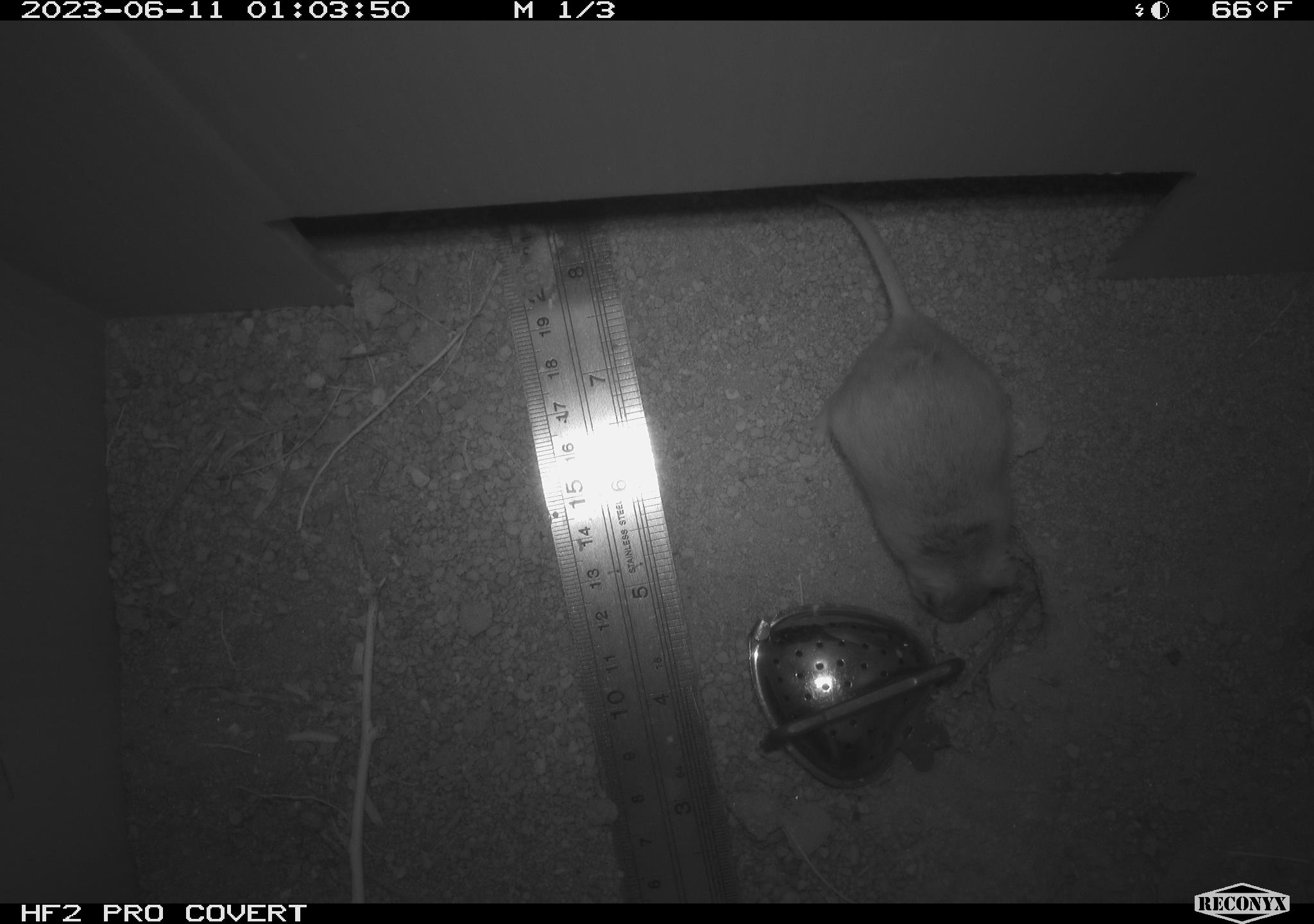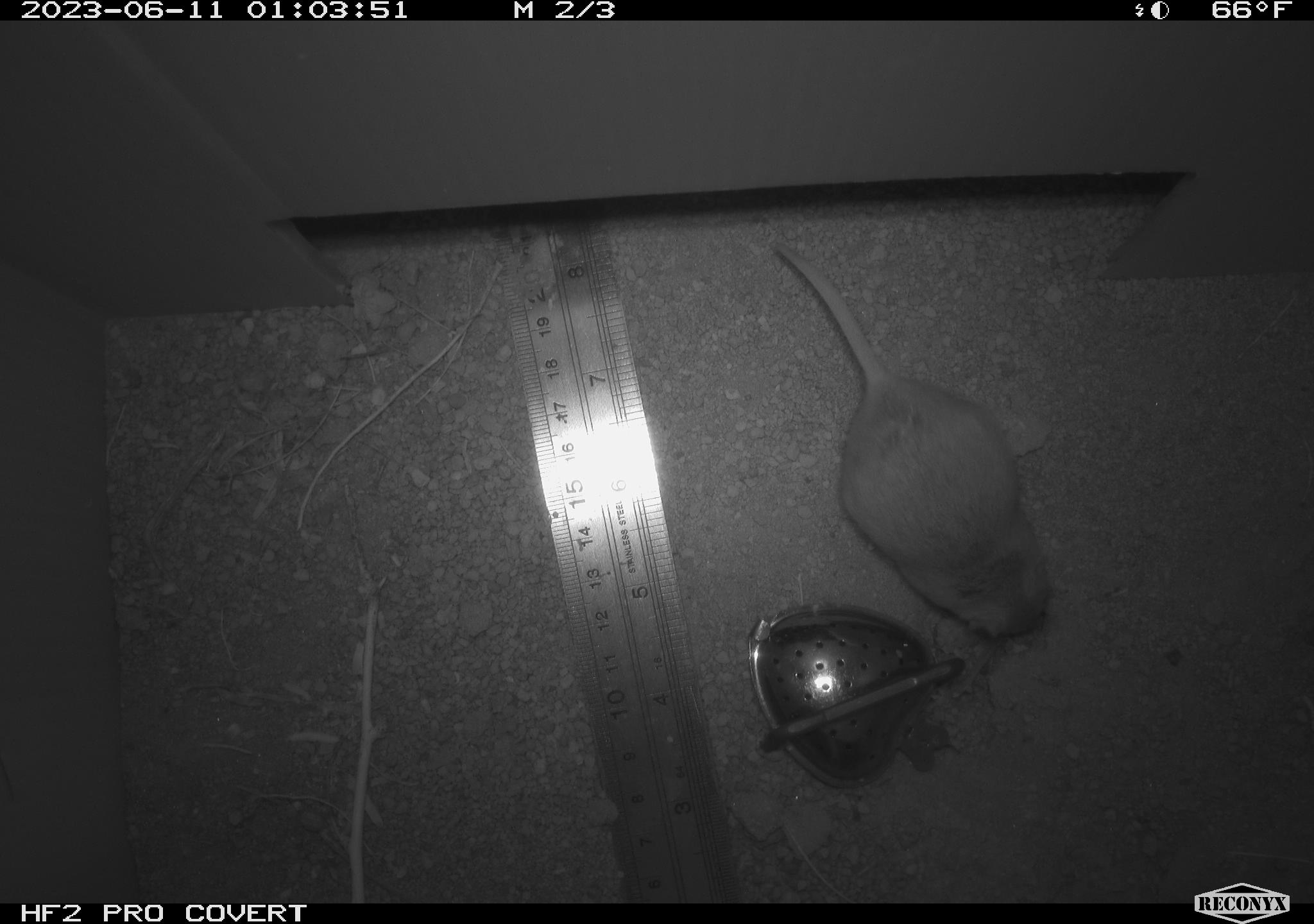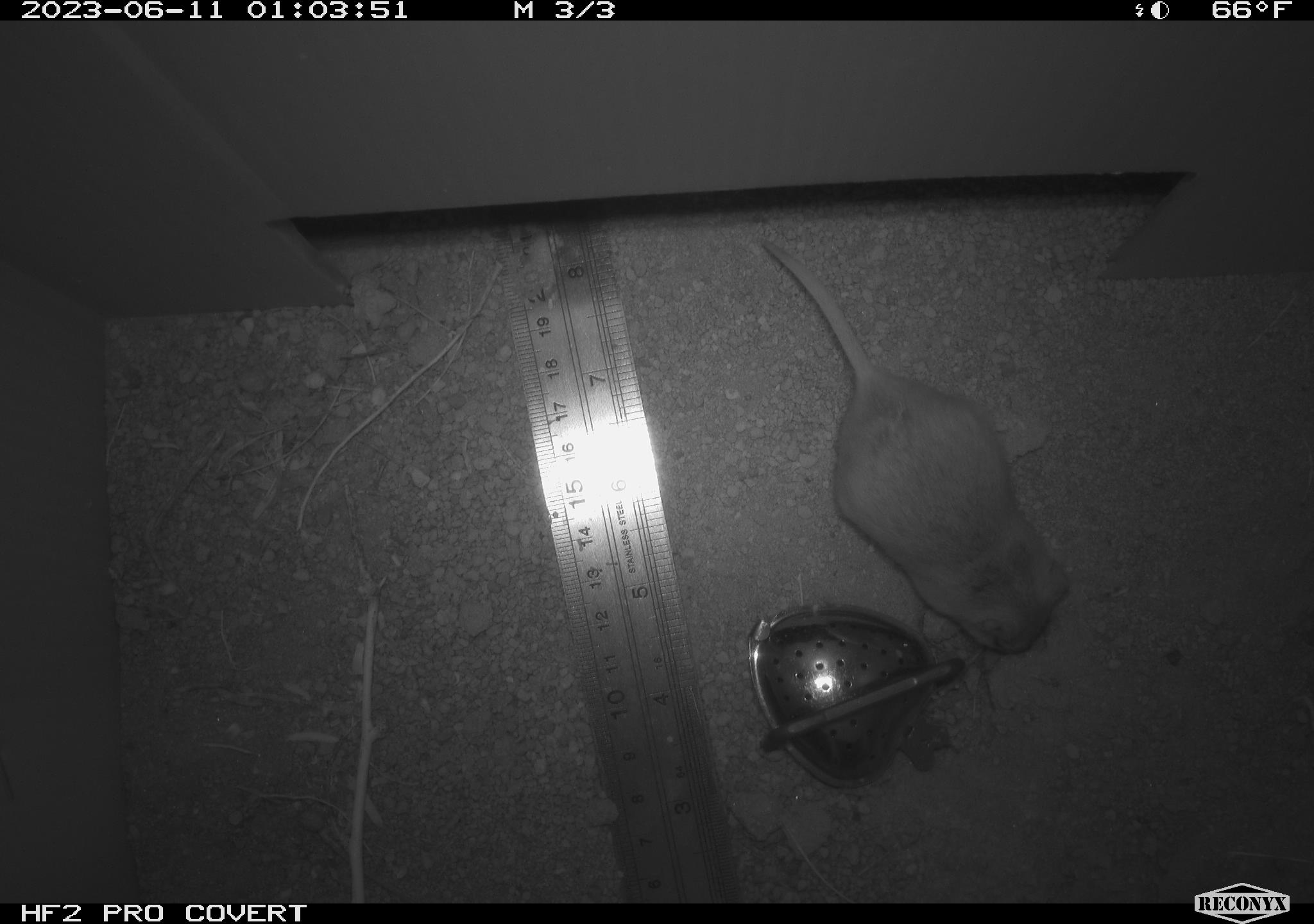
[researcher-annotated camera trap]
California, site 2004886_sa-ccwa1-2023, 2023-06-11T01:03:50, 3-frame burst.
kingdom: Animalia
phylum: Chordata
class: Mammalia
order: Rodentia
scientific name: Rodentia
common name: rodent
Rodent (Rodentia).